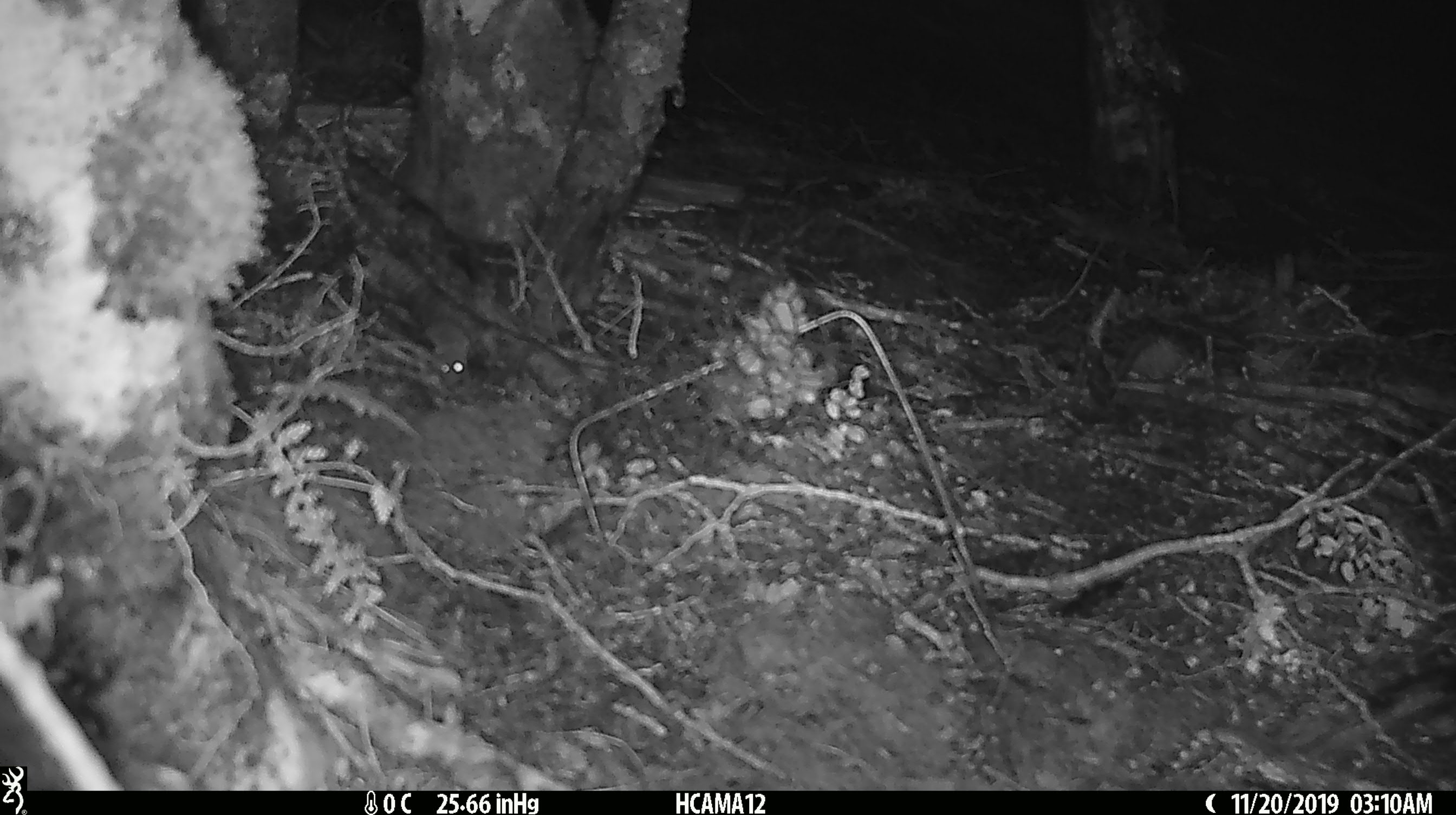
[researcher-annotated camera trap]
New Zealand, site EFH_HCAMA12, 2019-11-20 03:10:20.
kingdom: Animalia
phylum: Chordata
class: Mammalia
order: Rodentia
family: Muridae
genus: Mus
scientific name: Mus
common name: mouse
Mouse (Mus).